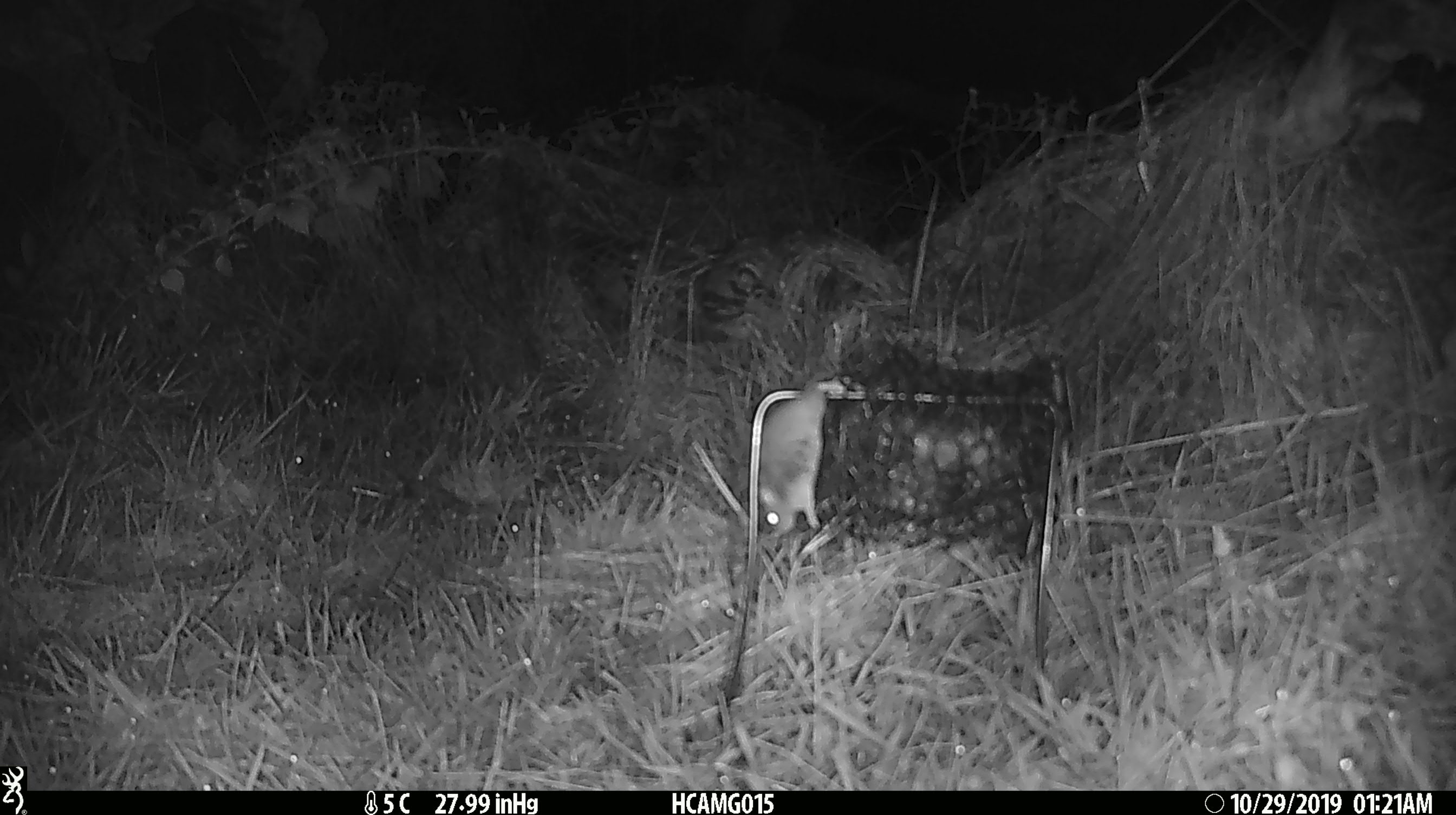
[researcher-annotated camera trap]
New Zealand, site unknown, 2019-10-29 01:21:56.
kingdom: Animalia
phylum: Chordata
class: Mammalia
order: Rodentia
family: Muridae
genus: Mus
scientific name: Mus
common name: mouse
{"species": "mouse (Mus)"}